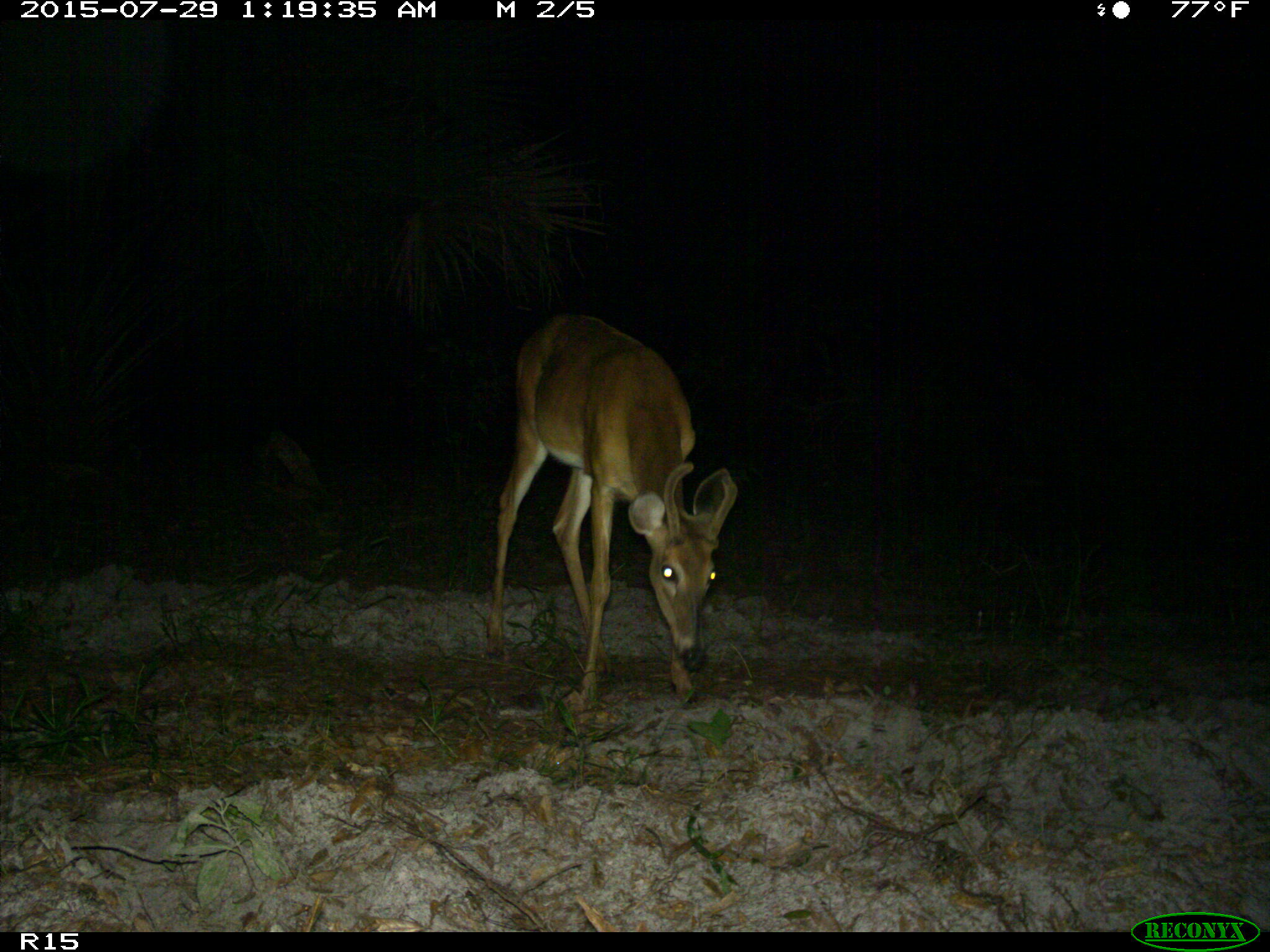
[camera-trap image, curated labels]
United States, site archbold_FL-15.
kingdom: Animalia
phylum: Chordata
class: Mammalia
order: Artiodactyla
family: Cervidae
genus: Odocoileus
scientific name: Odocoileus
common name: deer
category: unidentified deer